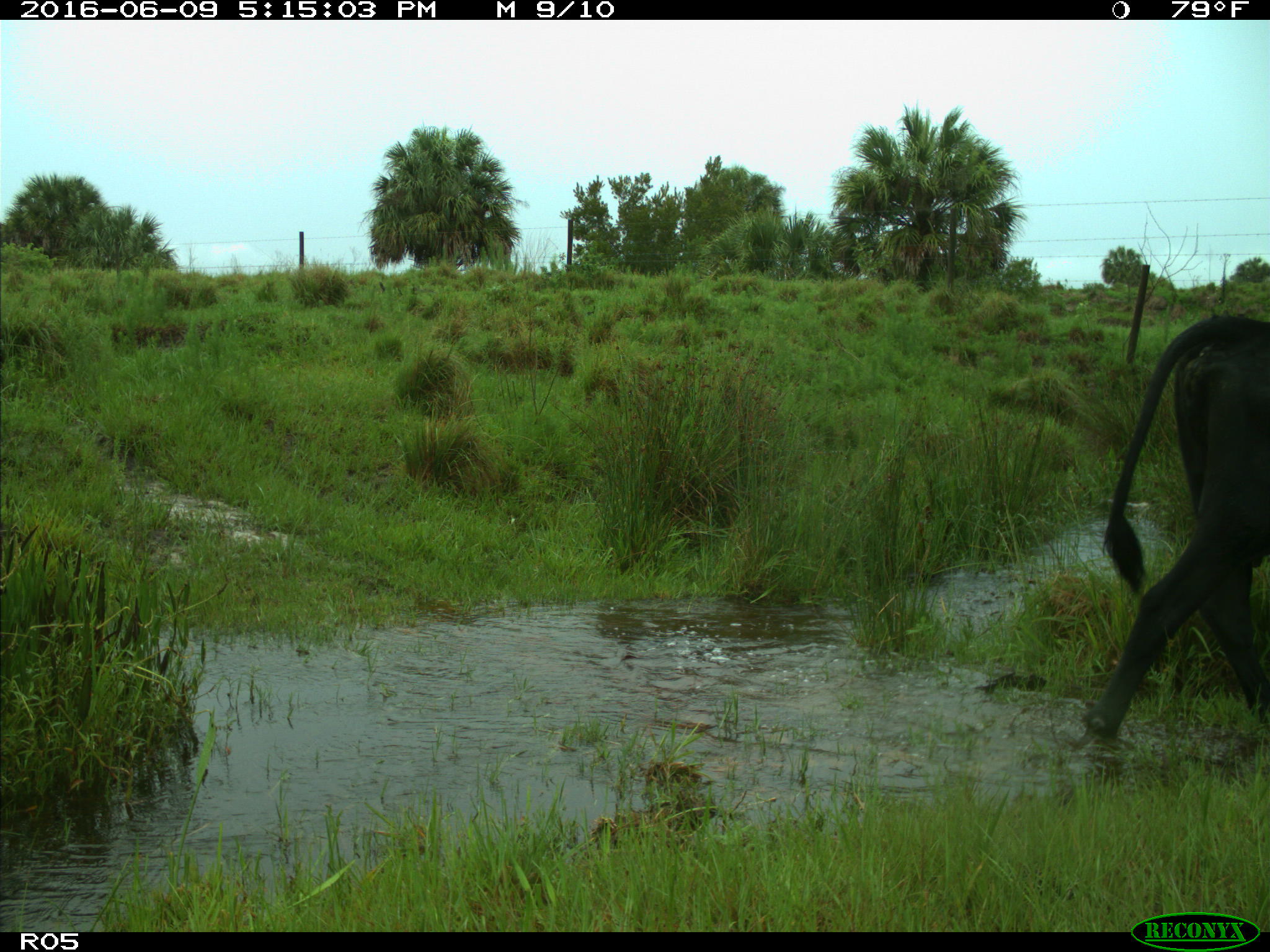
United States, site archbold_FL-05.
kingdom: Animalia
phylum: Chordata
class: Mammalia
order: Artiodactyla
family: Bovidae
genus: Bos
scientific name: Bos taurus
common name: domestic cow